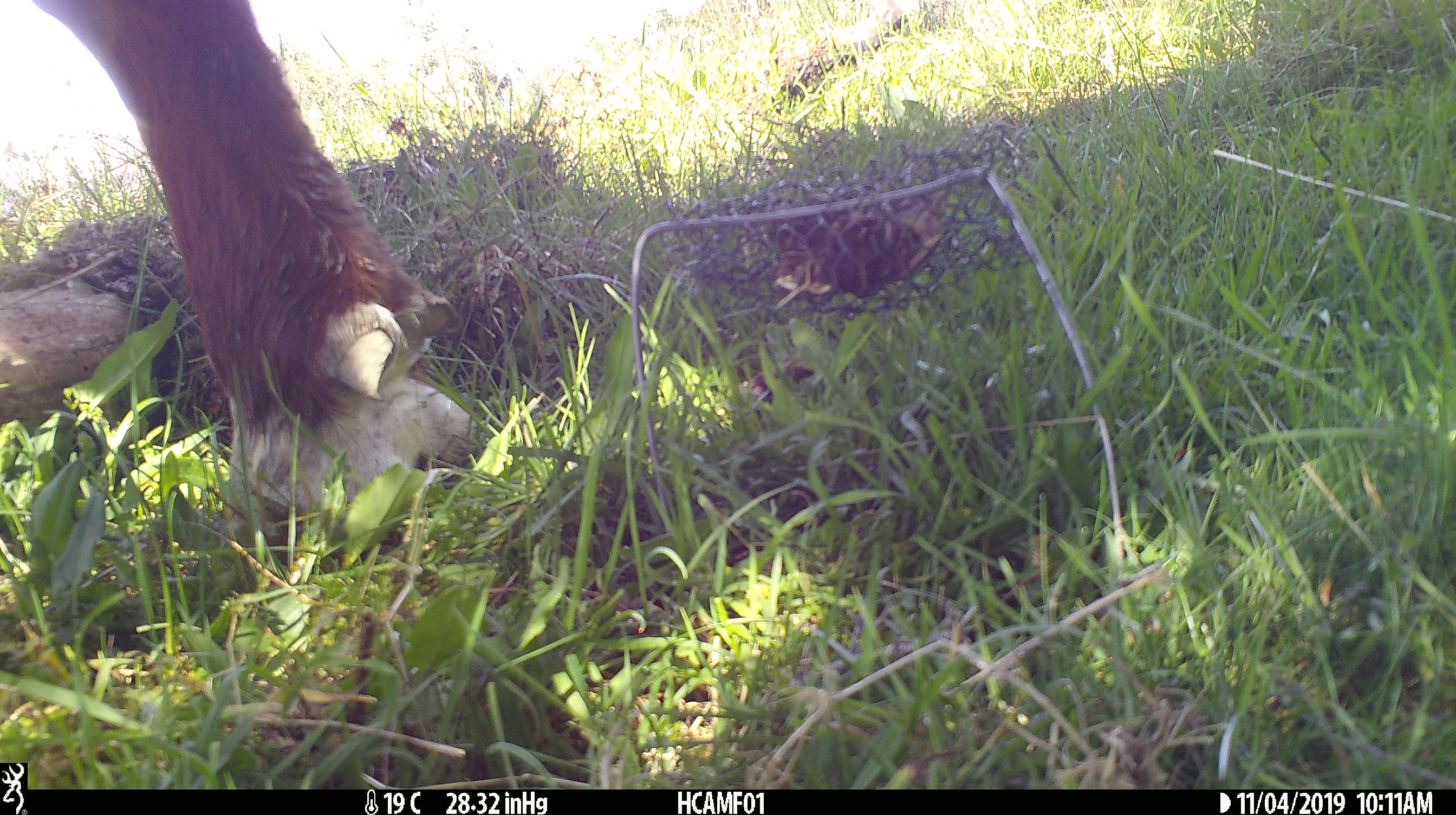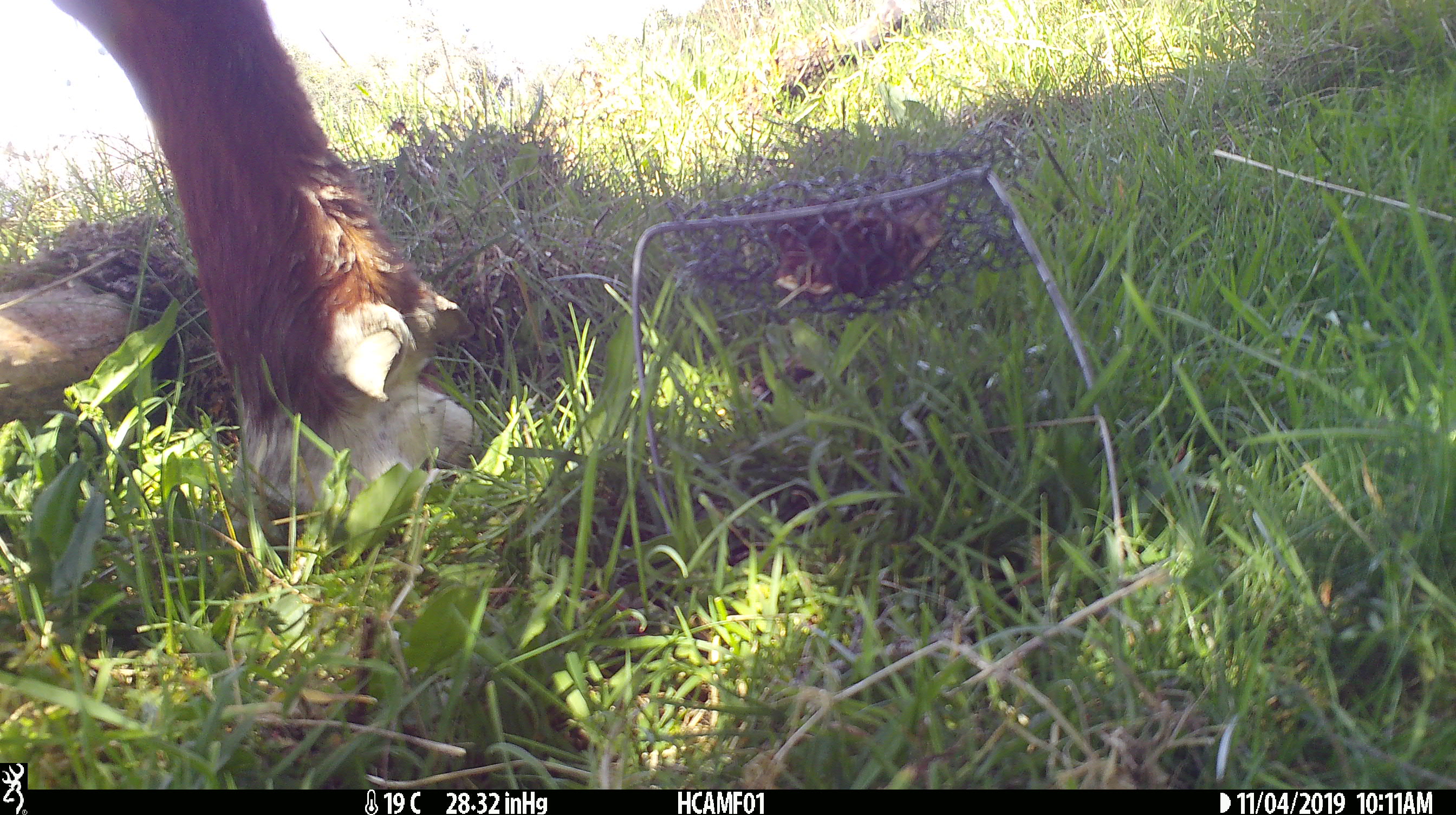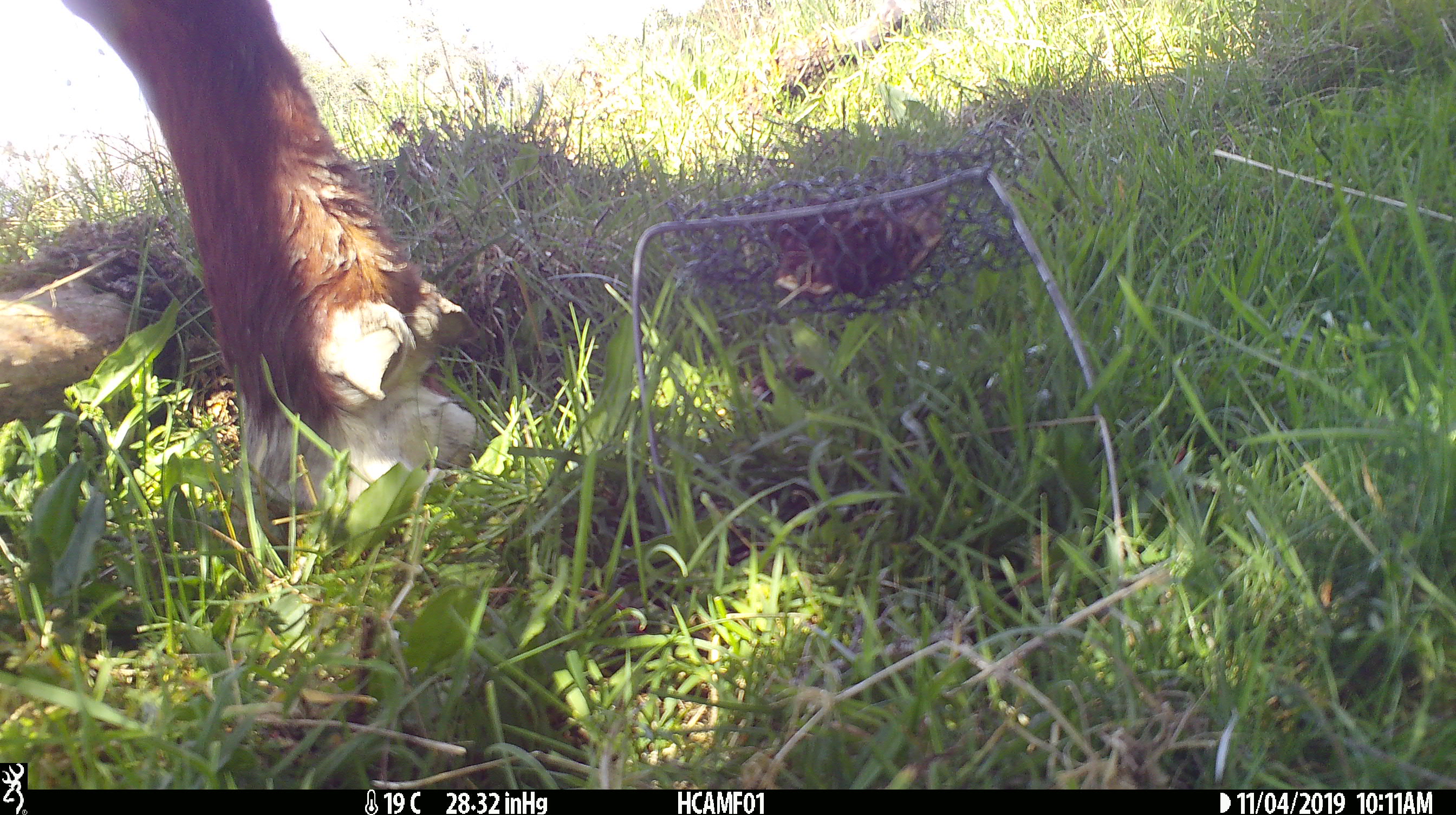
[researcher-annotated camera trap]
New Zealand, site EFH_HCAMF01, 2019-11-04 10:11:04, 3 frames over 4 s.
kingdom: Animalia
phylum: Chordata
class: Mammalia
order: Artiodactyla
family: Bovidae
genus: Bos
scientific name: Bos taurus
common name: domestic cow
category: cow